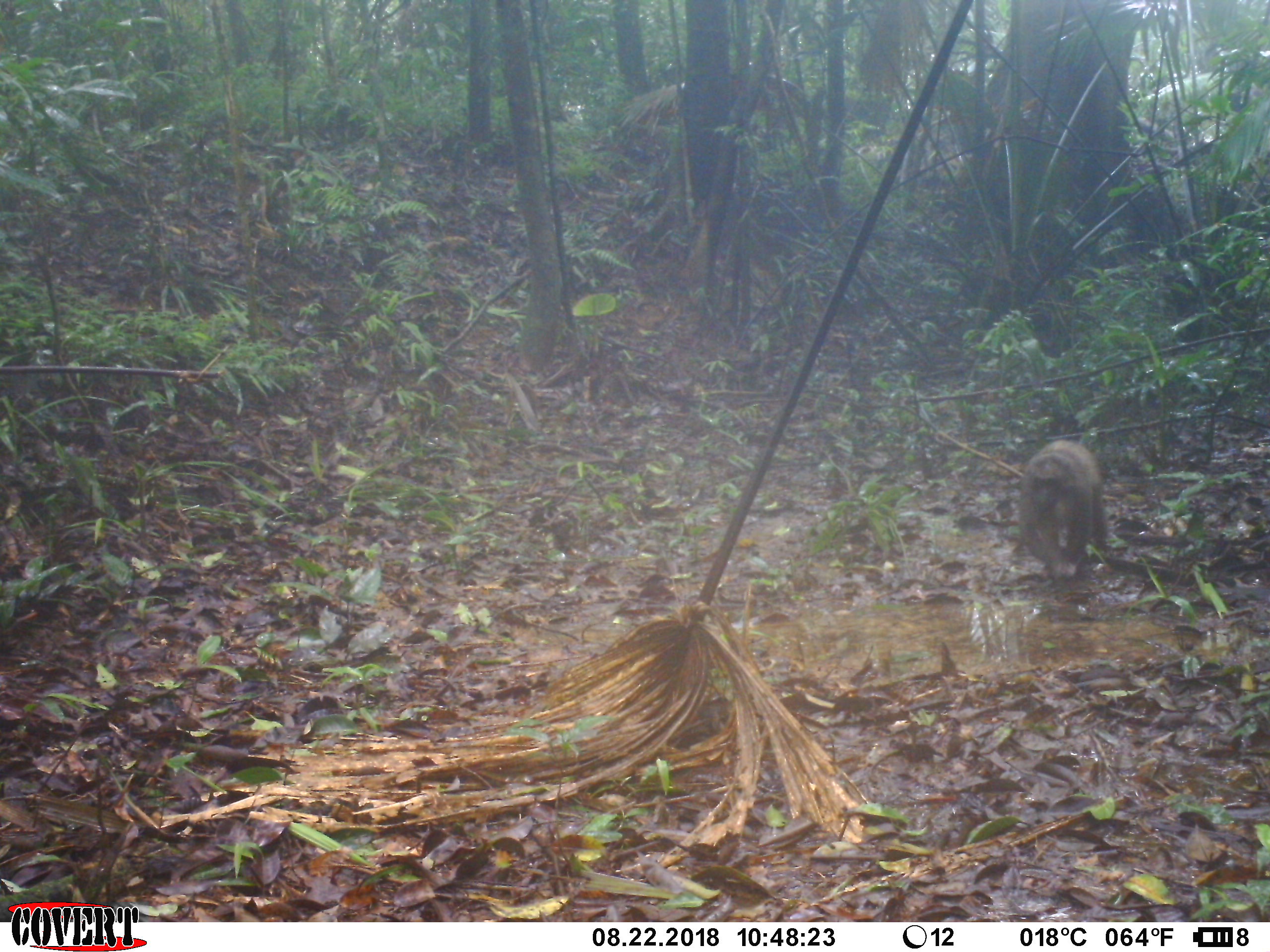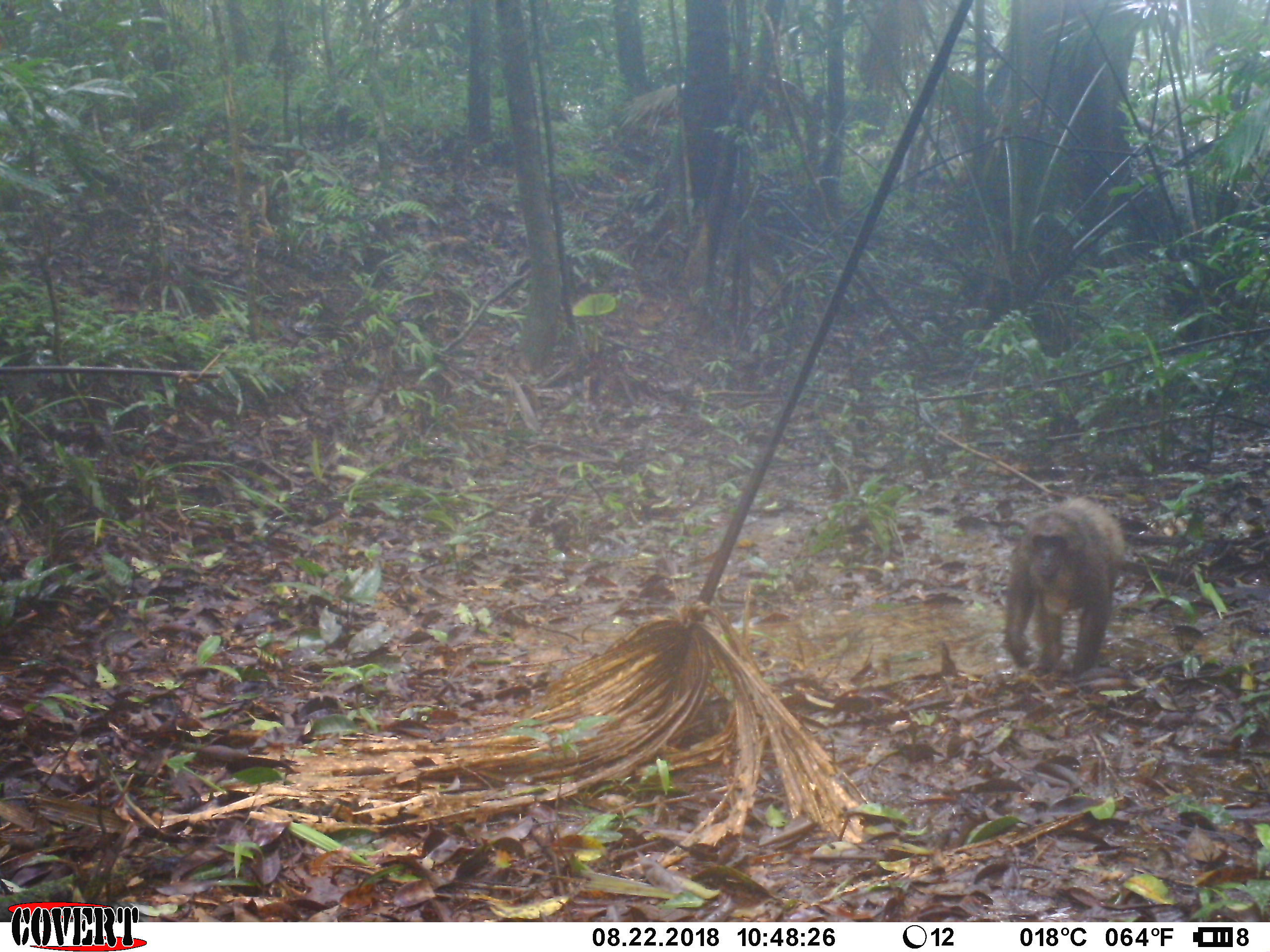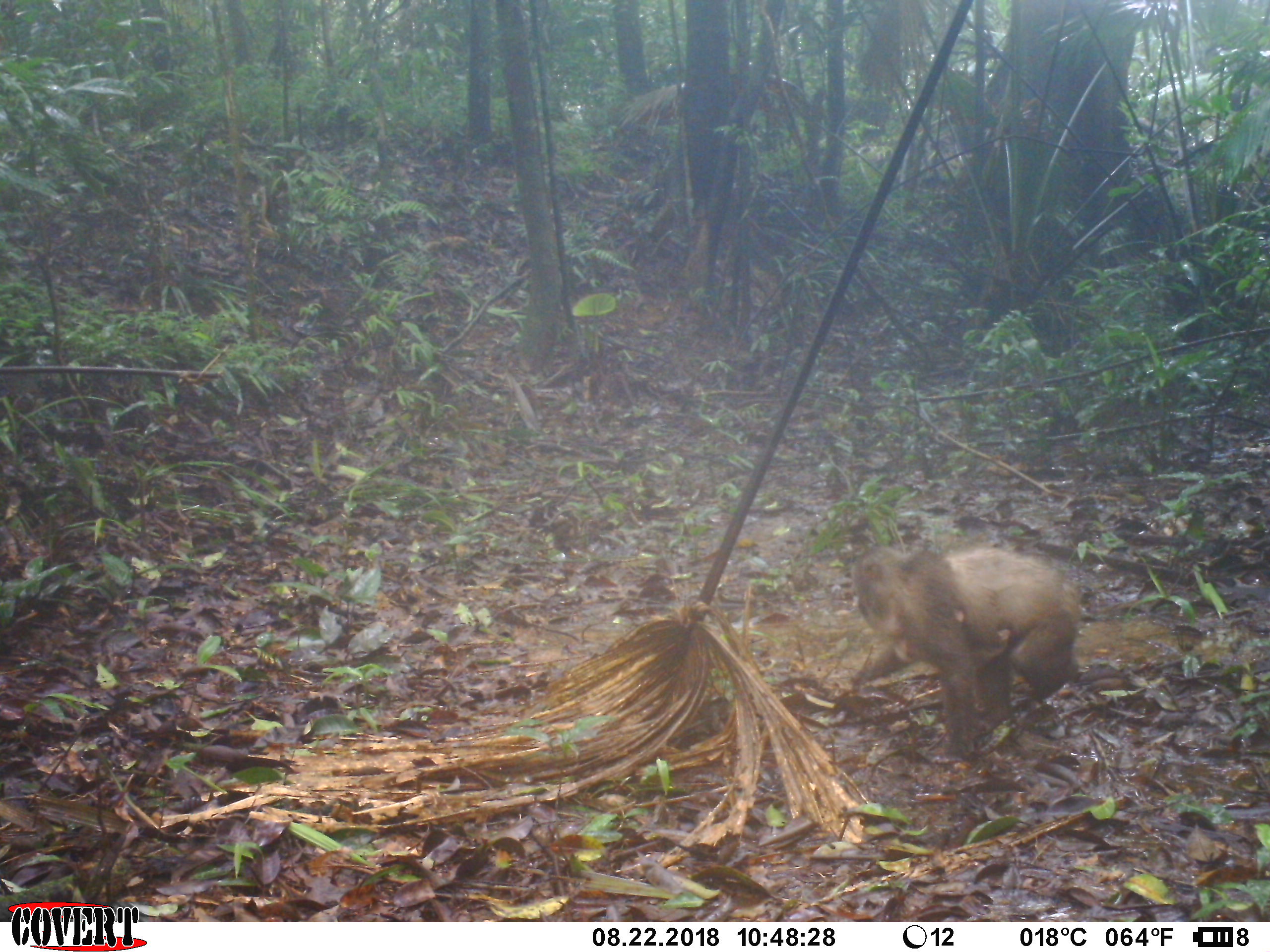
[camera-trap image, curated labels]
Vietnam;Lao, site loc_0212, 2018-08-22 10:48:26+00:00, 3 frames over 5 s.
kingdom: Animalia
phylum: Chordata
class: Mammalia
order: Primates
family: Cercopithecidae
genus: Macaca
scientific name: Macaca arctoides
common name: stump-tailed macaque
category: stump tailed macaque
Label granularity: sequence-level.